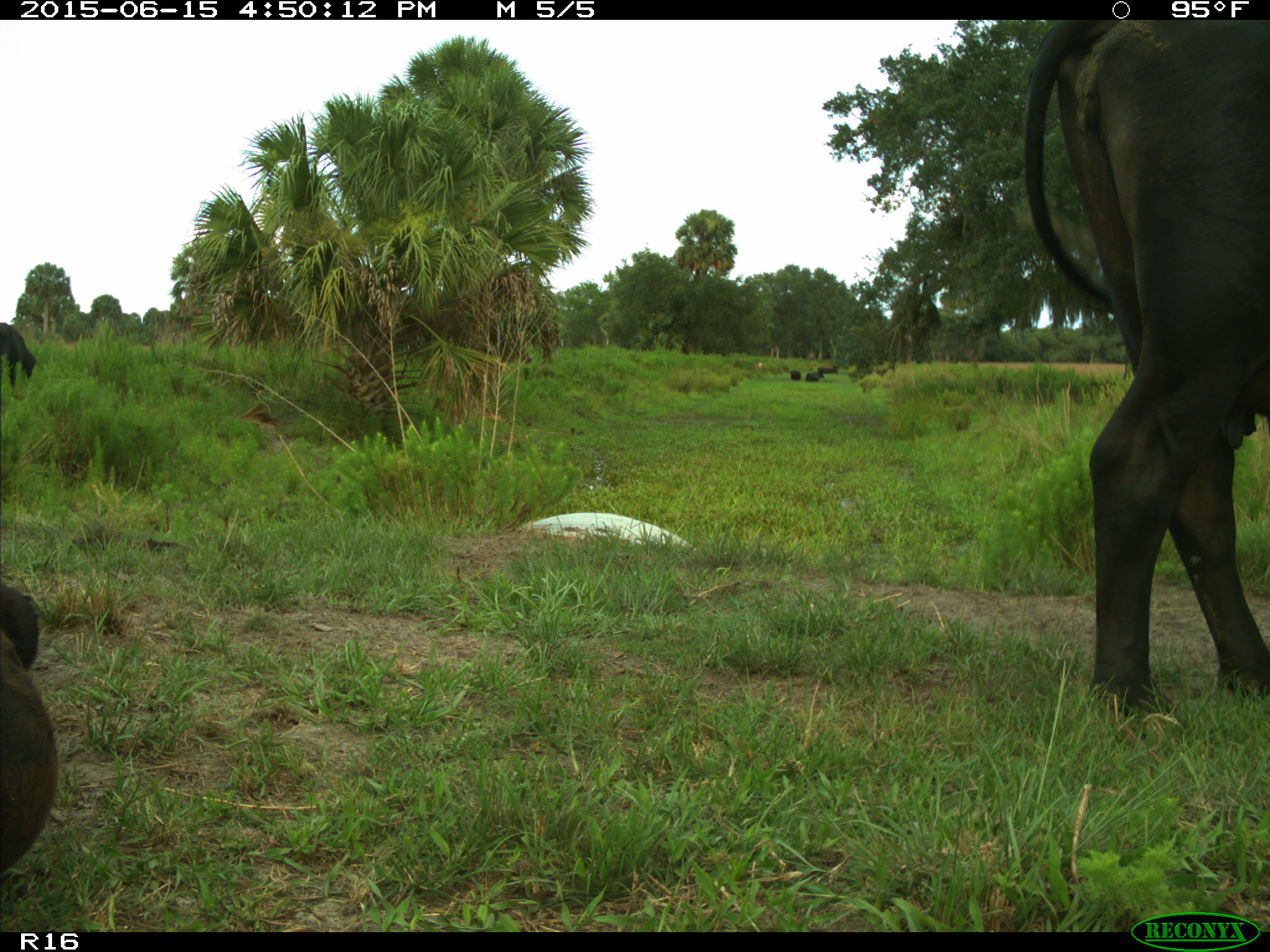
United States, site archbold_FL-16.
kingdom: Animalia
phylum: Chordata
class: Mammalia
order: Artiodactyla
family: Bovidae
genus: Bos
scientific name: Bos taurus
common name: domestic cow